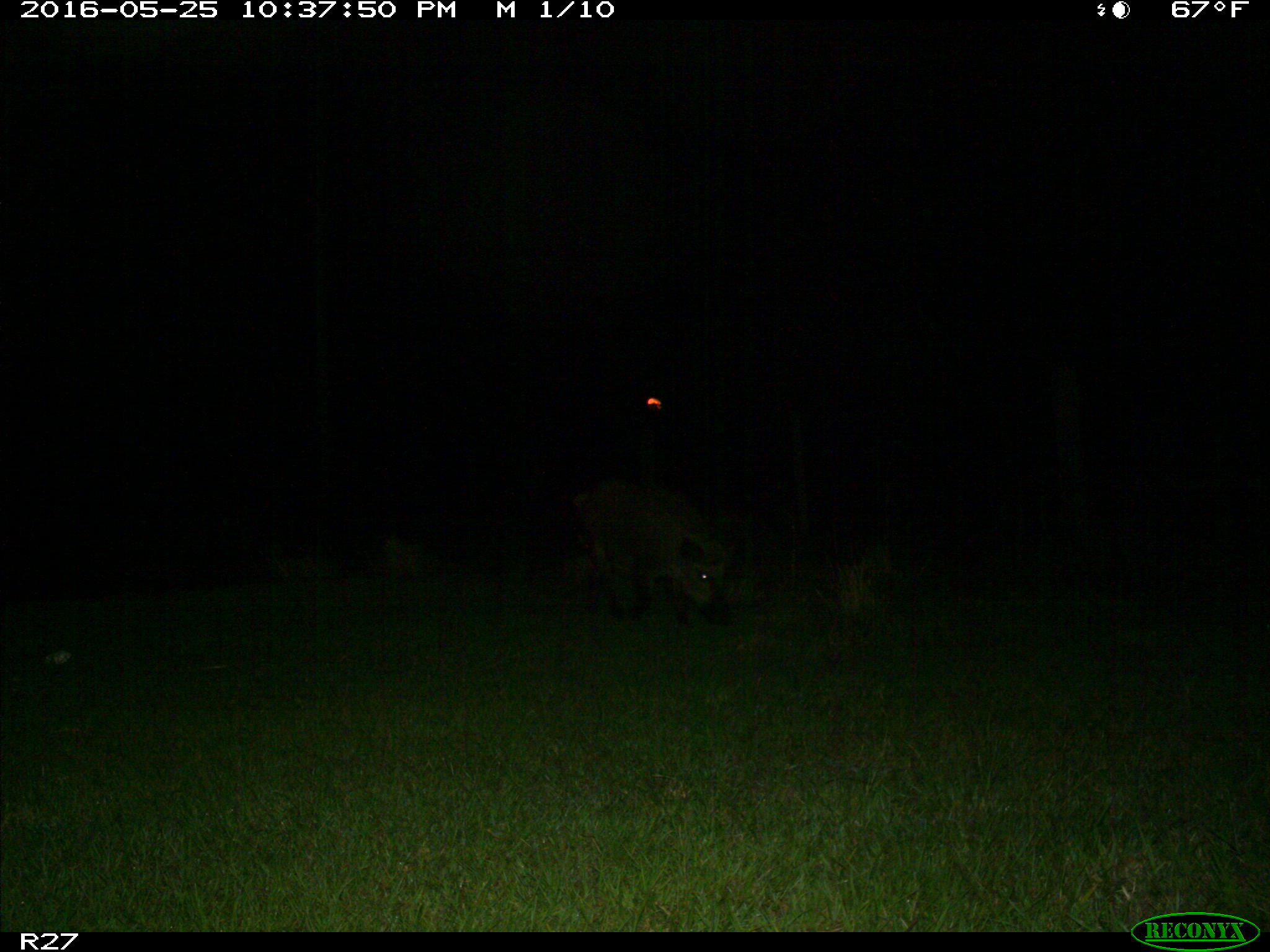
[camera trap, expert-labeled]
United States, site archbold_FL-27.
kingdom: Animalia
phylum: Chordata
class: Mammalia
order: Artiodactyla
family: Suidae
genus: Sus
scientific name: Sus scrofa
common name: wild boar